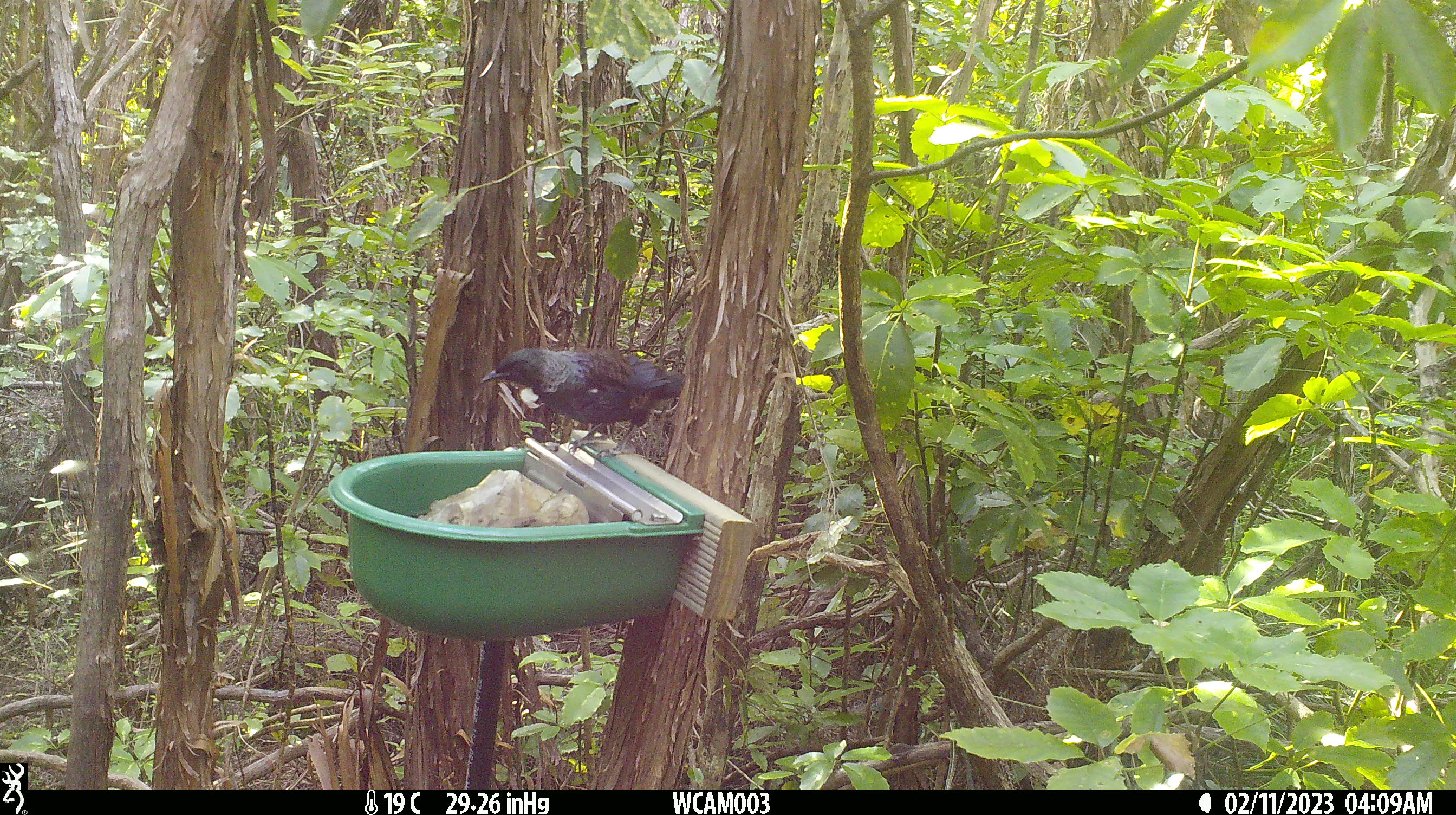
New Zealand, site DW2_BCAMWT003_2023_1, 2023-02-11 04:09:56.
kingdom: Animalia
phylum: Chordata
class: Aves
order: Passeriformes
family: Meliphagidae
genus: Prosthemadera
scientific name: Prosthemadera novaeseelandiae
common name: tui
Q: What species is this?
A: Tui (Prosthemadera novaeseelandiae).